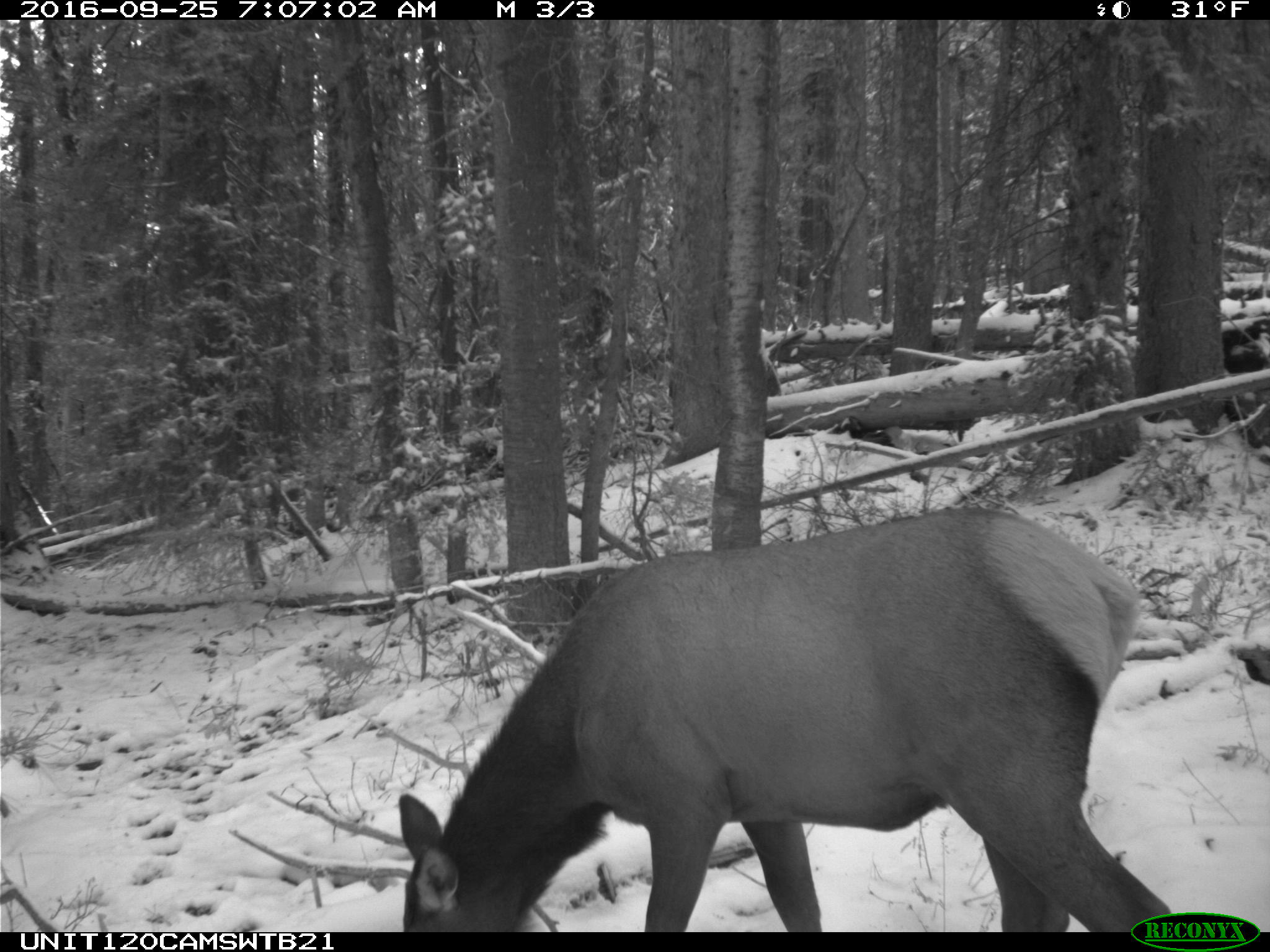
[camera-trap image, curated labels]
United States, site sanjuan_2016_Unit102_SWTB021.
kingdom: Animalia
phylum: Chordata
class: Mammalia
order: Artiodactyla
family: Cervidae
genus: Cervus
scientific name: Cervus elaphus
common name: red deer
Cervus elaphus (red deer).